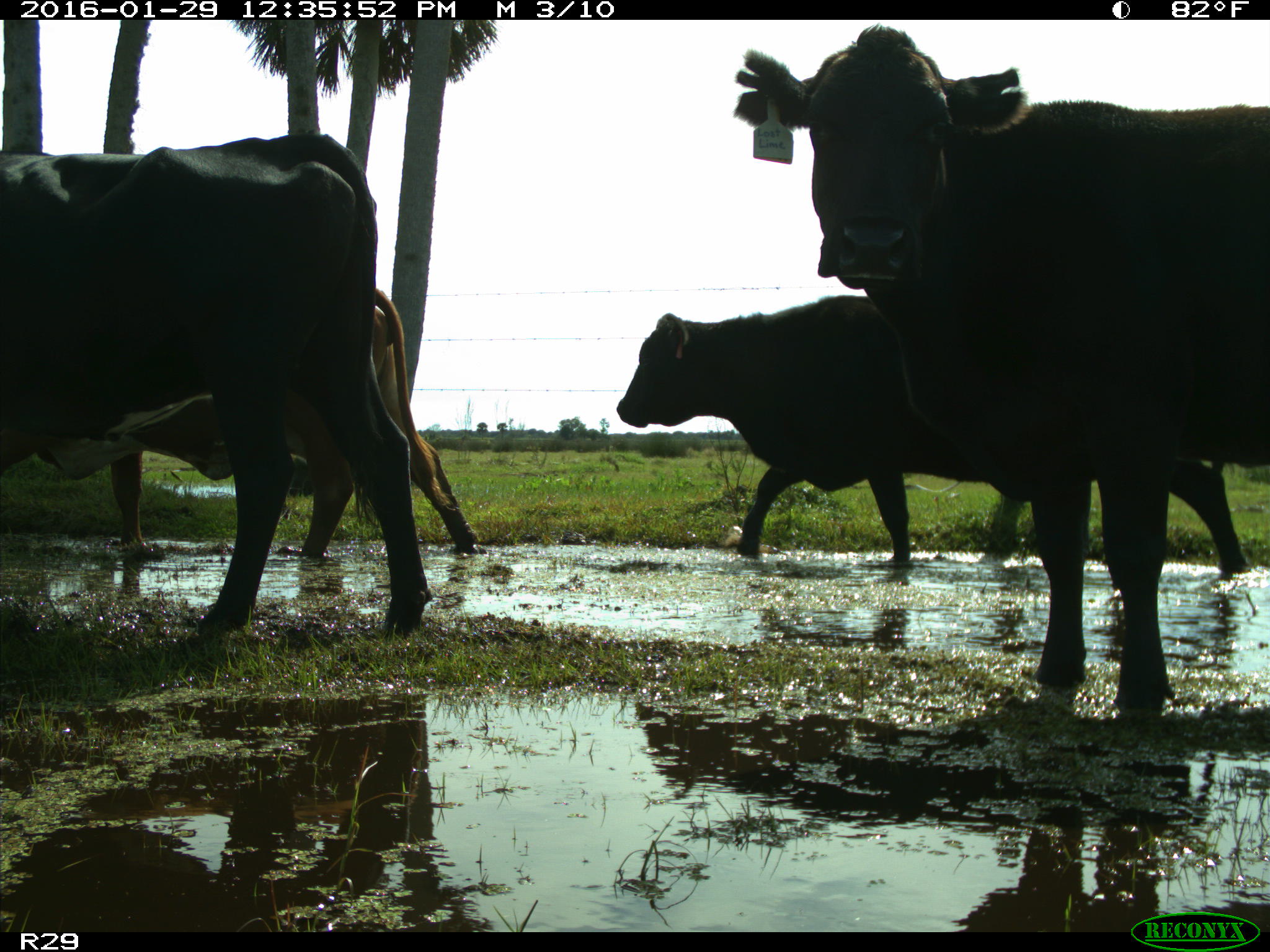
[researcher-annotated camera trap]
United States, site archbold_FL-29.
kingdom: Animalia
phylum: Chordata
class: Mammalia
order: Artiodactyla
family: Bovidae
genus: Bos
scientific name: Bos taurus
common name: domestic cow